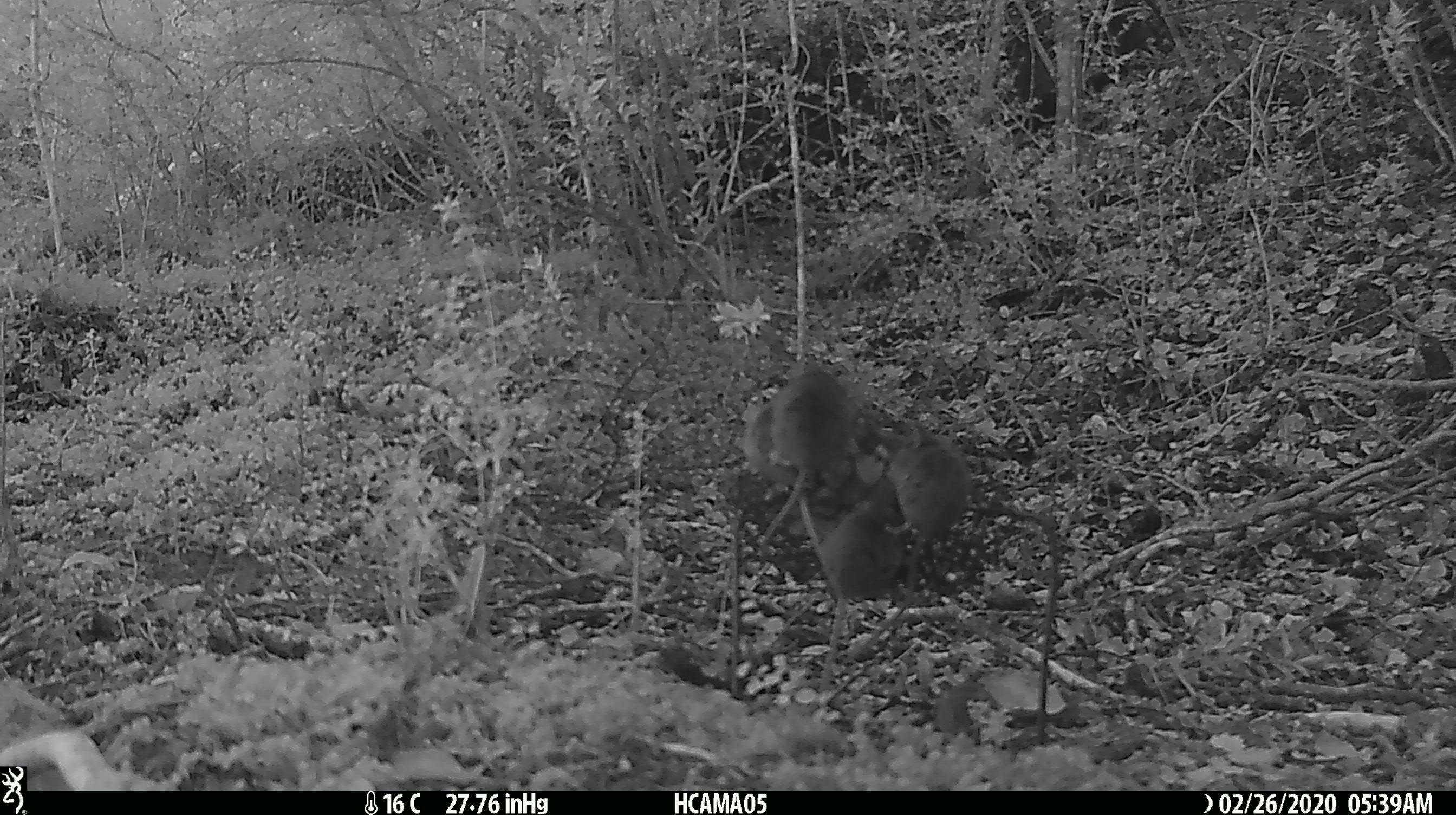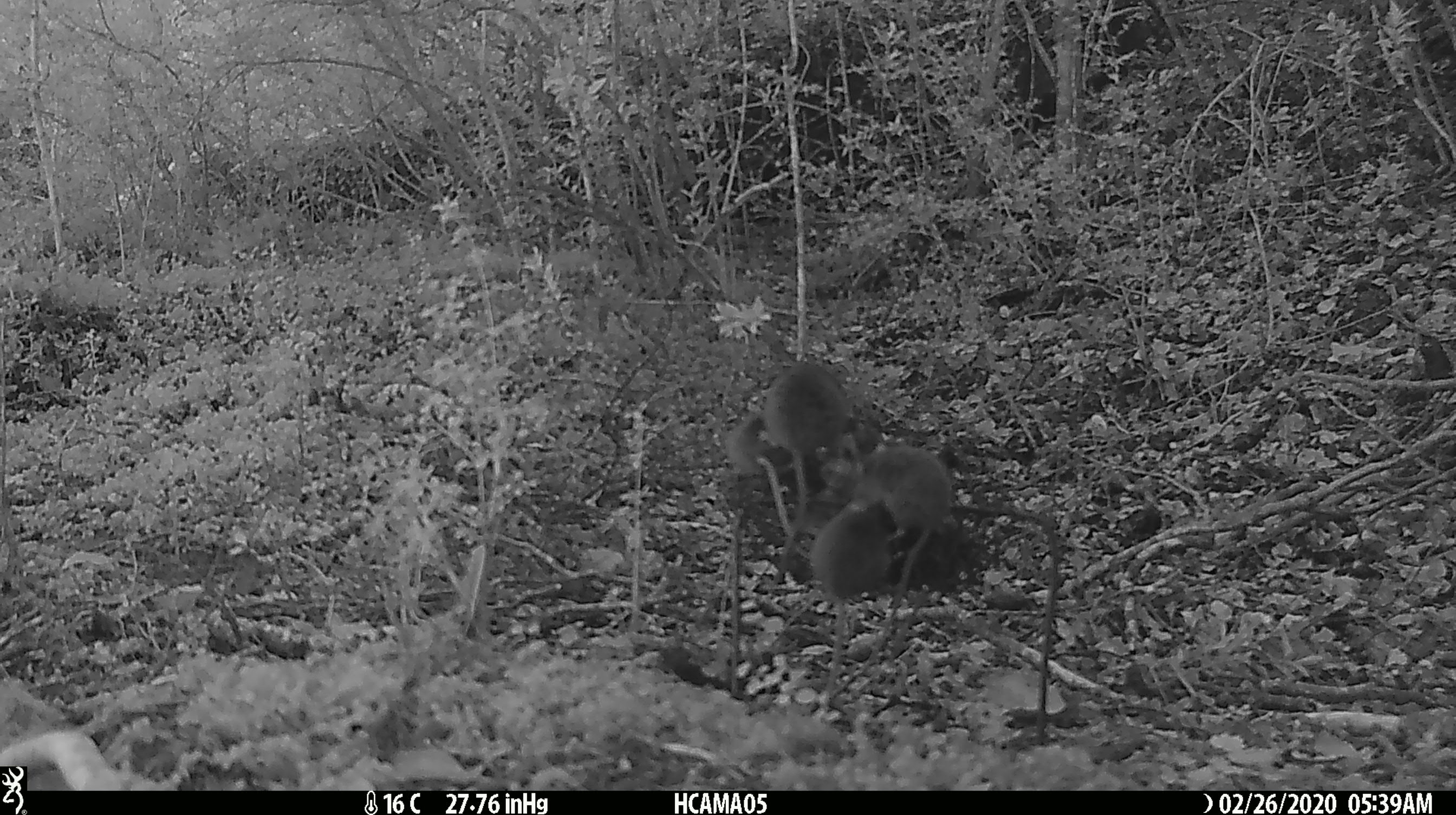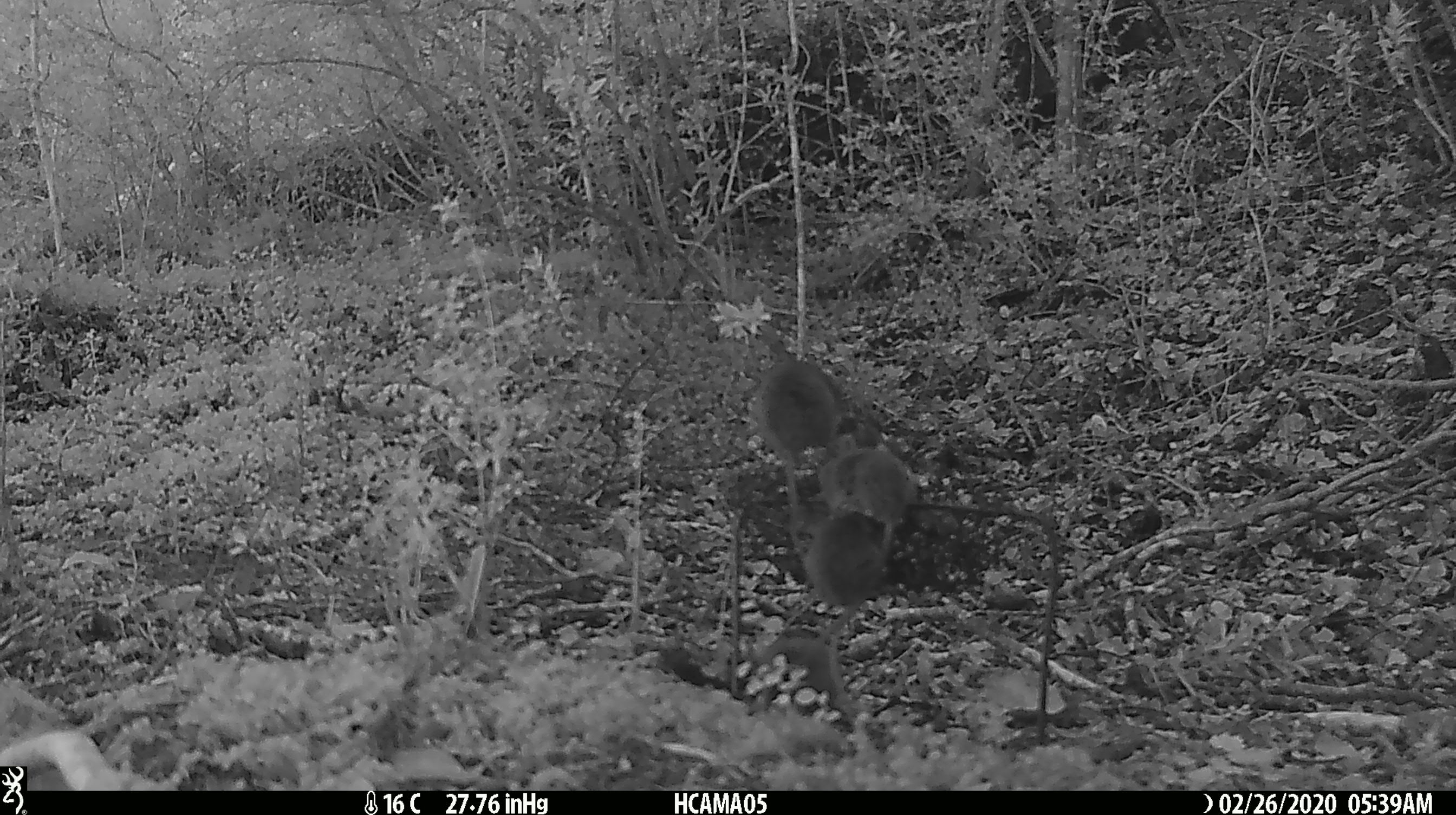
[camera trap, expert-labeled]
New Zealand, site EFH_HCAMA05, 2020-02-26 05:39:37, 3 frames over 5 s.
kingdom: Animalia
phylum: Chordata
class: Mammalia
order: Rodentia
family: Muridae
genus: Mus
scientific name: Mus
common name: mouse